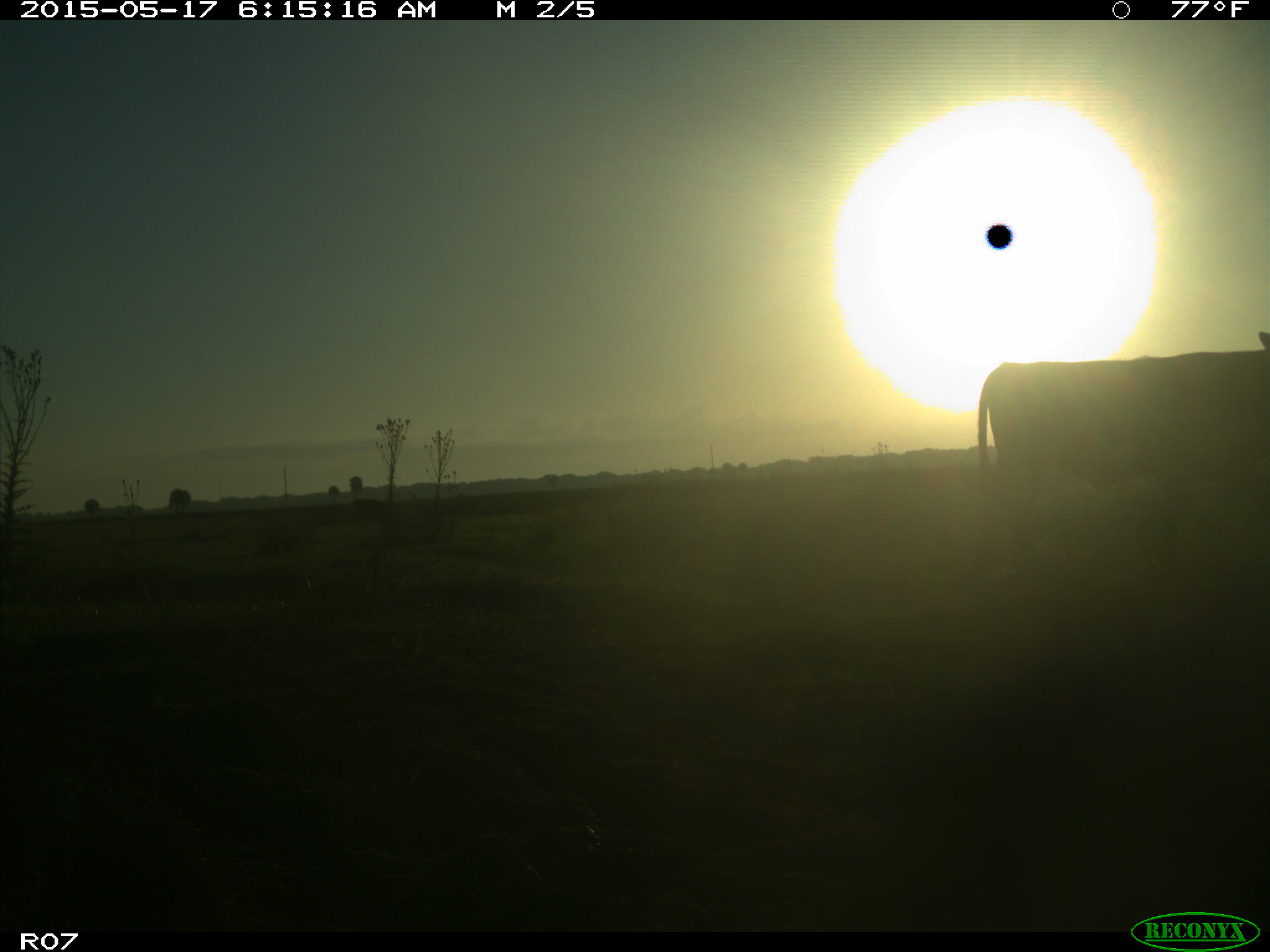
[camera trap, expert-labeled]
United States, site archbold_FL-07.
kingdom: Animalia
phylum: Chordata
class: Mammalia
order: Artiodactyla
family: Bovidae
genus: Bos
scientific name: Bos taurus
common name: domestic cow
Bos taurus (domestic cow).